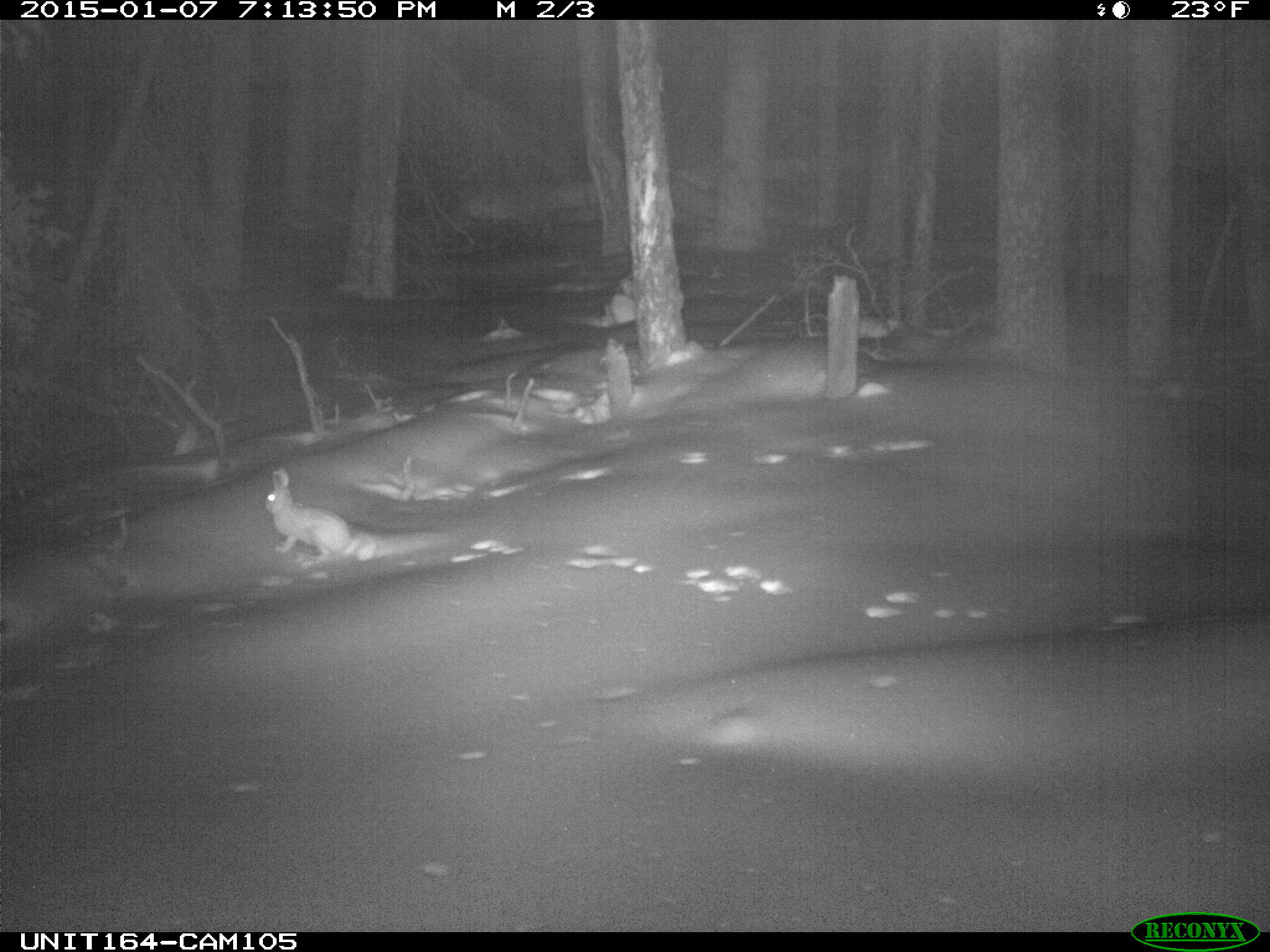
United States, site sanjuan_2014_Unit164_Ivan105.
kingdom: Animalia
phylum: Chordata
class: Mammalia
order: Lagomorpha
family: Leporidae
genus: Lepus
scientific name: Lepus americanus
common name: snowshoe hare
Lepus americanus (snowshoe hare).